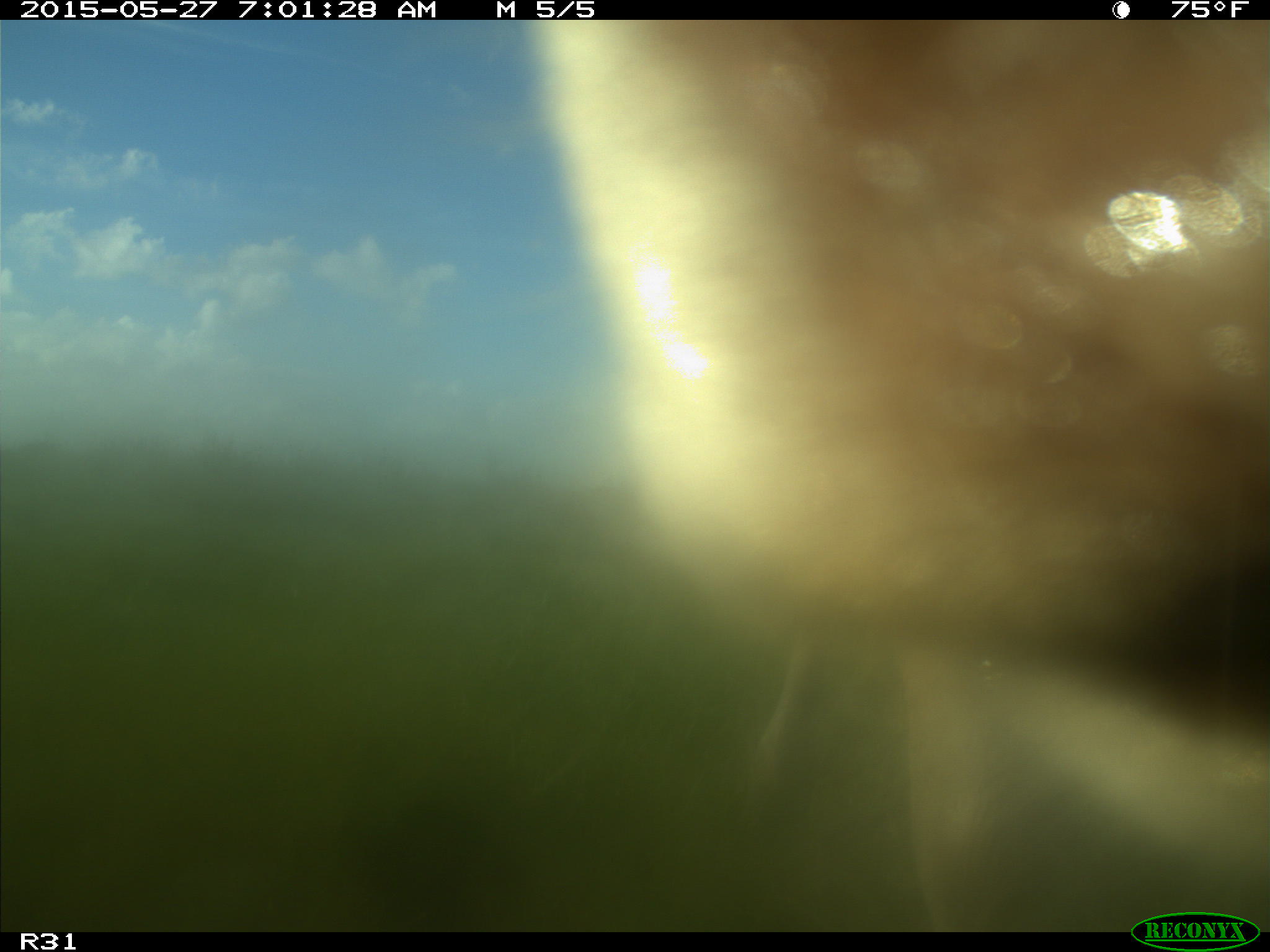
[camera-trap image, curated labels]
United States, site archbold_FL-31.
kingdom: Animalia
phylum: Chordata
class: Mammalia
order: Artiodactyla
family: Bovidae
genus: Bos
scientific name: Bos taurus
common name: domestic cow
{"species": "Bos taurus (domestic cow)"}